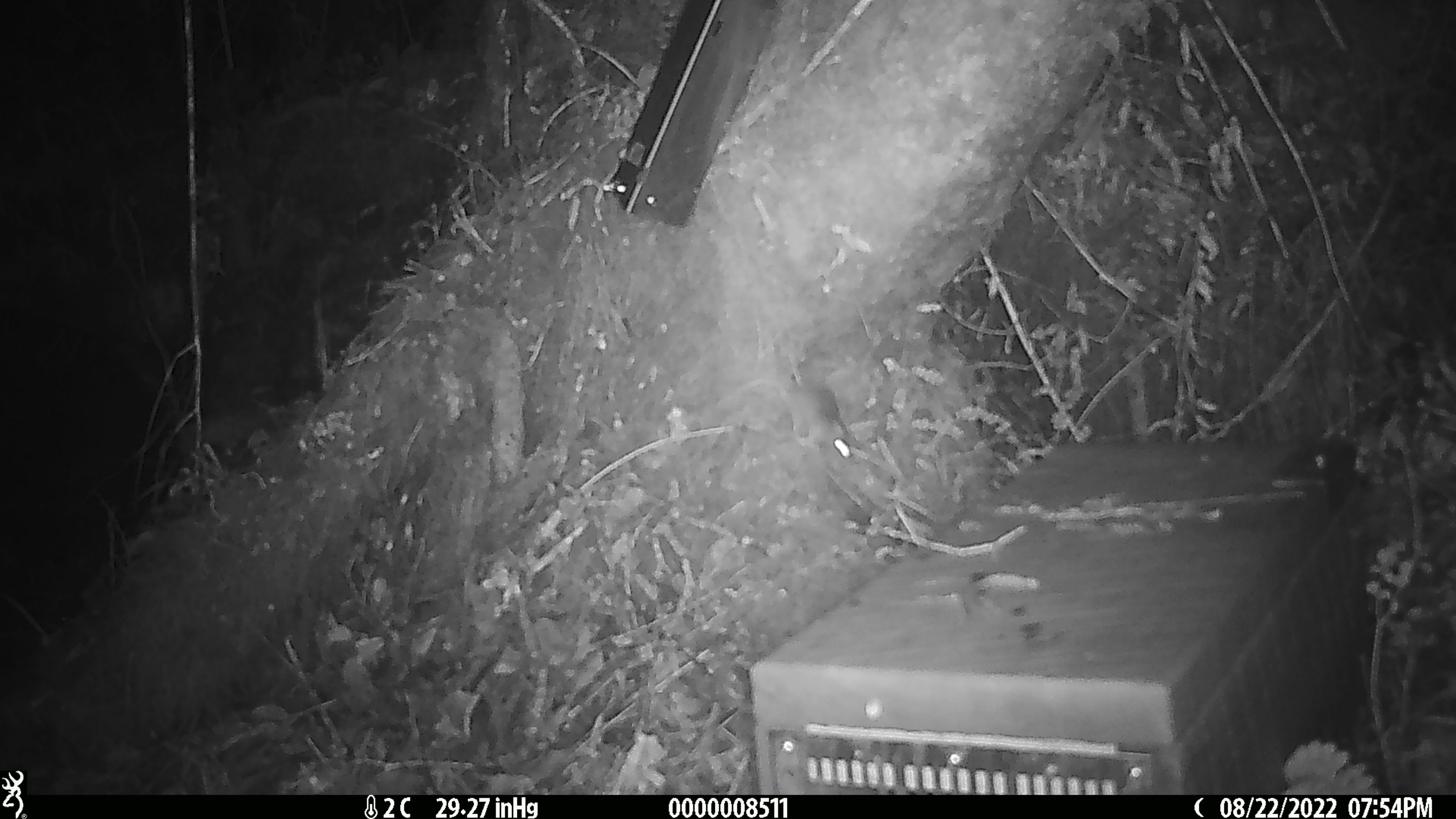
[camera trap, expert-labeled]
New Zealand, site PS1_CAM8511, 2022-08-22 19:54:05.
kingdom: Animalia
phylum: Chordata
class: Mammalia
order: Rodentia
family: Muridae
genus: Mus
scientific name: Mus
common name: mouse